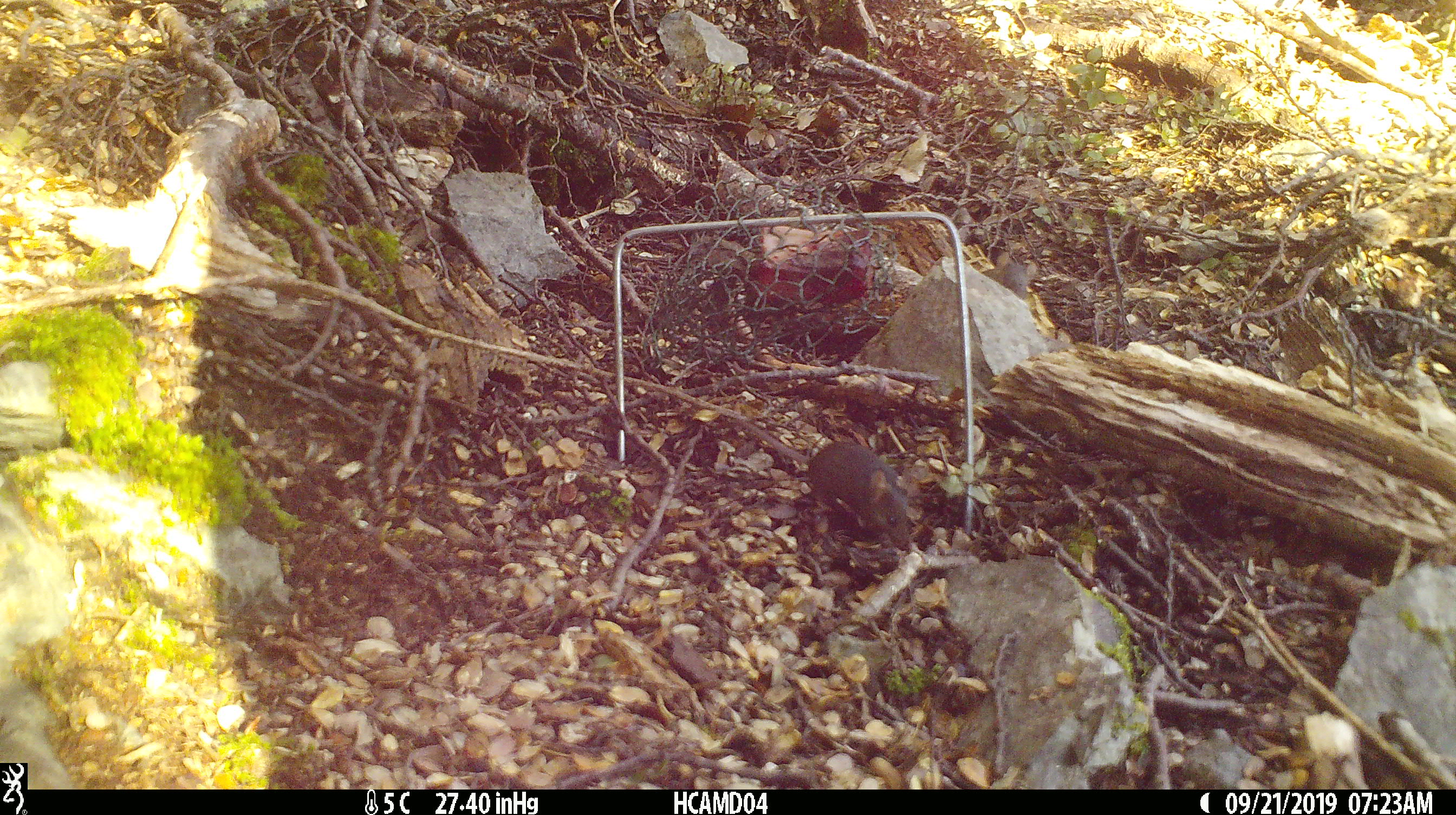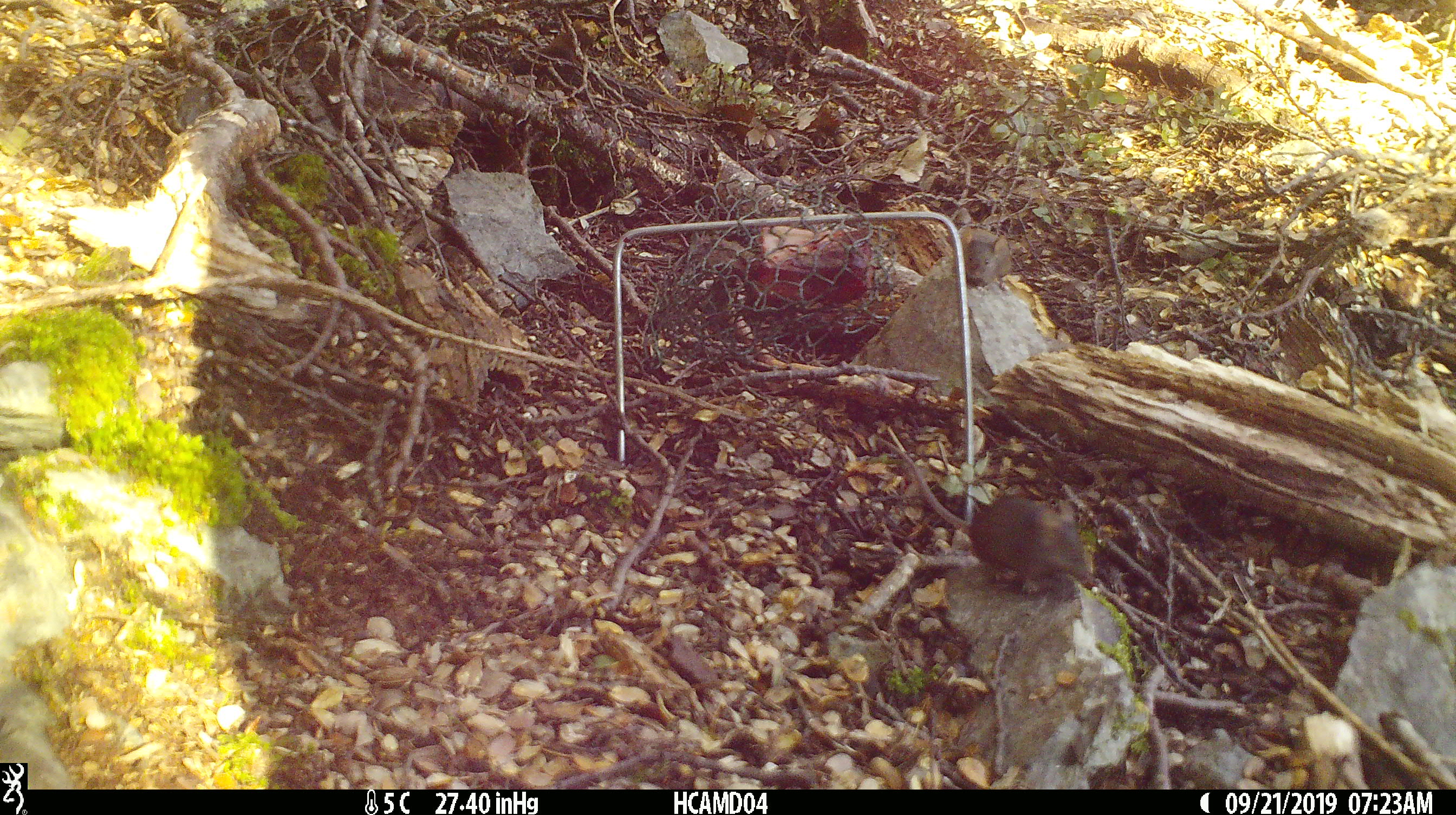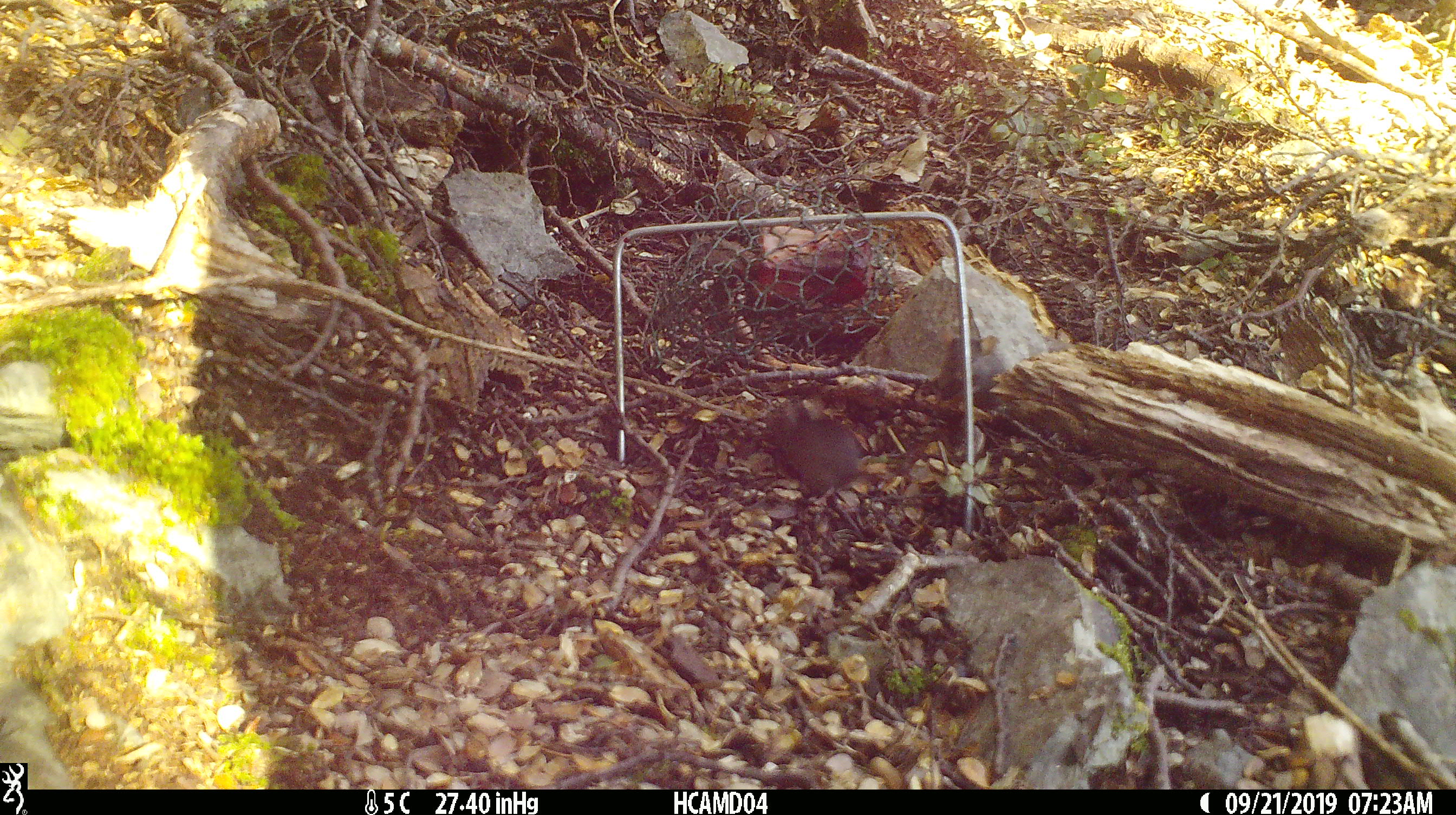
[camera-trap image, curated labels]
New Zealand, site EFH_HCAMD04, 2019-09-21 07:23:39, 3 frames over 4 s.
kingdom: Animalia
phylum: Chordata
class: Mammalia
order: Rodentia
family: Muridae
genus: Mus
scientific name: Mus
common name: mouse